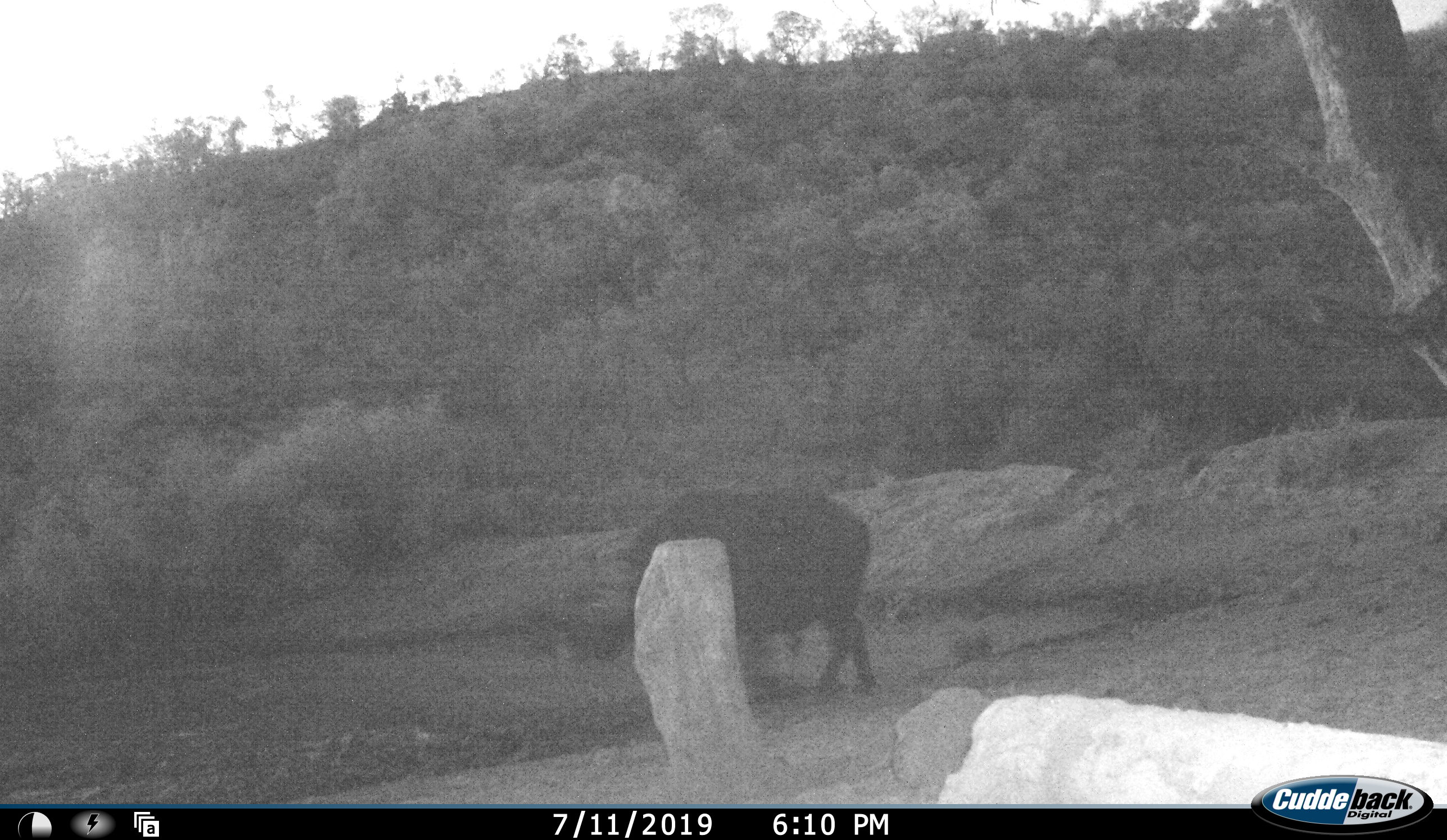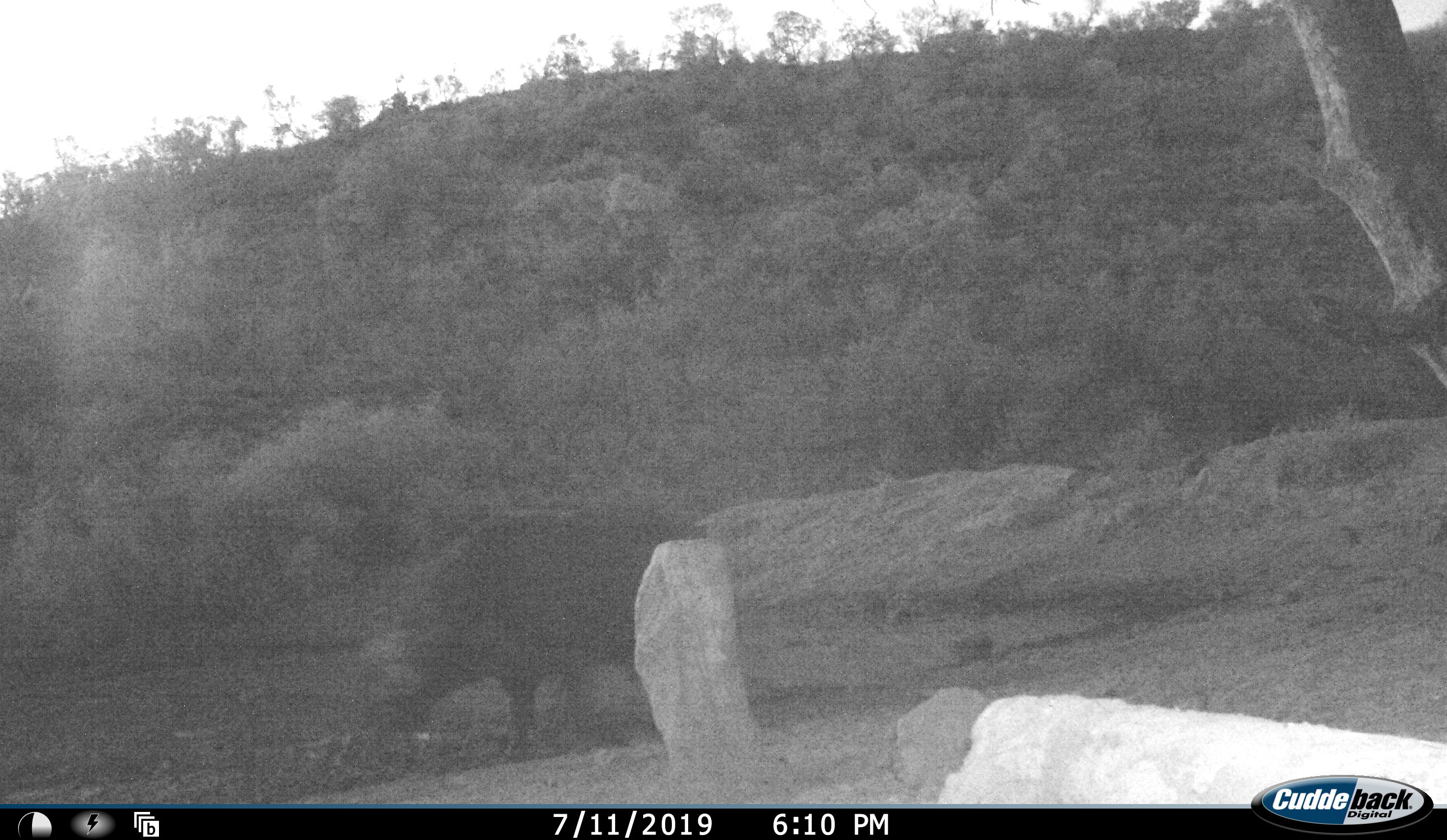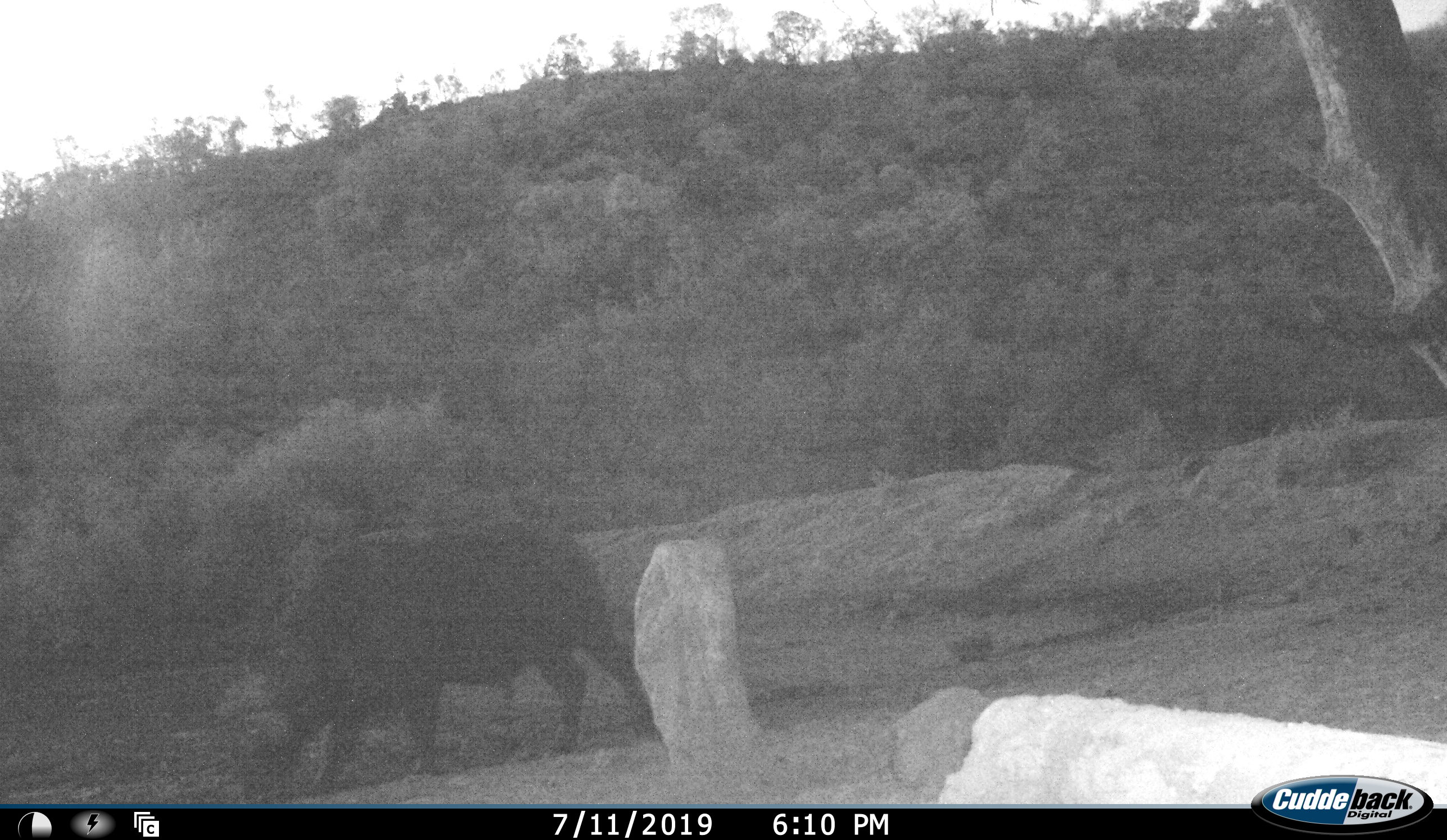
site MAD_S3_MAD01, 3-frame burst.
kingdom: Animalia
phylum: Chordata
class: Mammalia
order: Artiodactyla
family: Bovidae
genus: Syncerus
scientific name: Syncerus caffer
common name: african buffalo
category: buffalo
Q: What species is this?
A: Buffalo (african buffalo) (Syncerus caffer).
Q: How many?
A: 1.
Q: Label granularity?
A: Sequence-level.